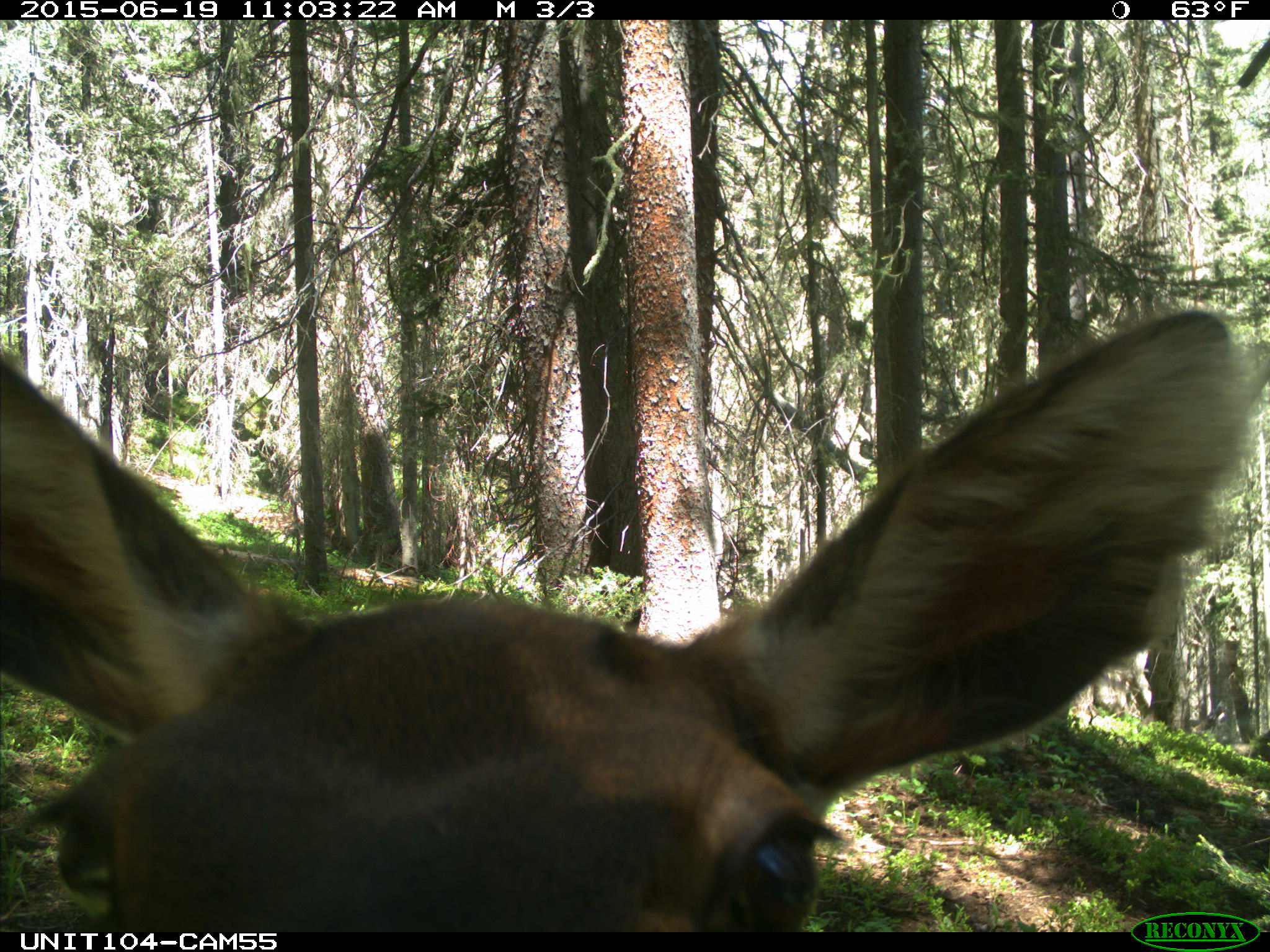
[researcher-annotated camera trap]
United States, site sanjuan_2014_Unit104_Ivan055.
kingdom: Animalia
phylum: Chordata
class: Mammalia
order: Artiodactyla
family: Cervidae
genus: Cervus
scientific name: Cervus elaphus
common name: red deer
Cervus elaphus (red deer).